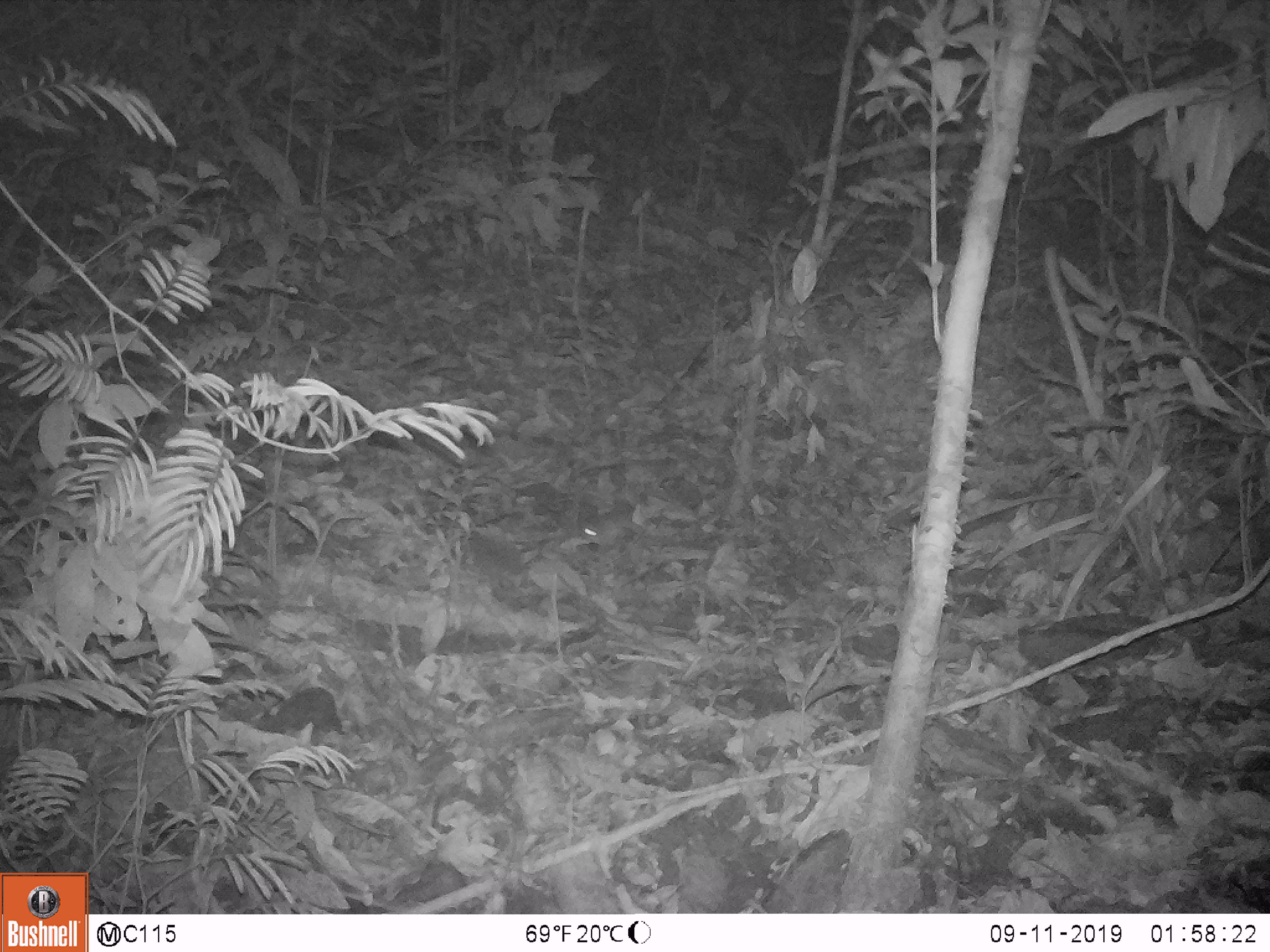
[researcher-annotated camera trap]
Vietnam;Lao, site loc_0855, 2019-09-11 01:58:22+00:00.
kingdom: Animalia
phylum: Chordata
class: Mammalia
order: Rodentia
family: Muridae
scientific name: Muridae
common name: old-world mice and rats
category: unidentified murid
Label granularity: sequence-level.